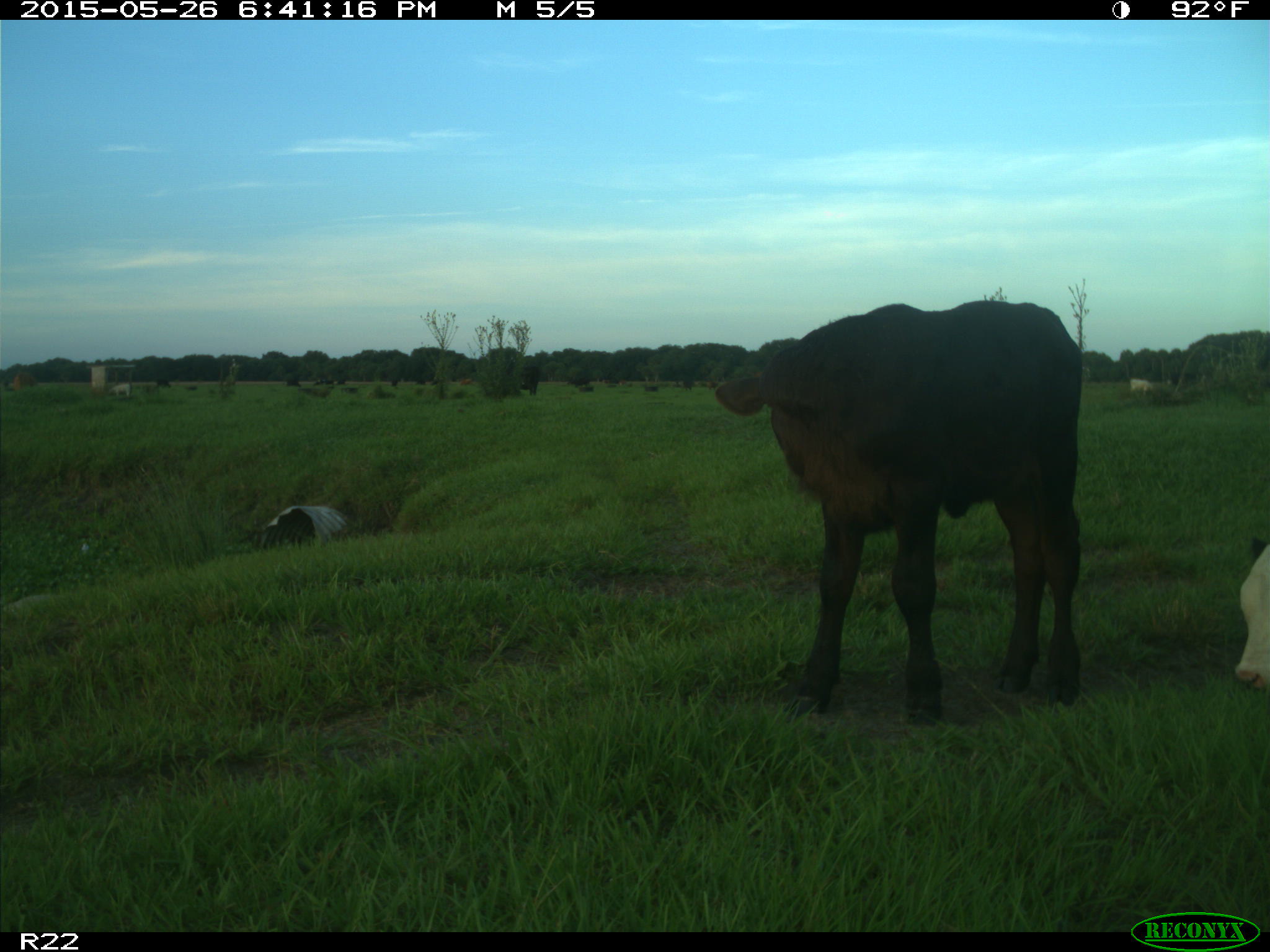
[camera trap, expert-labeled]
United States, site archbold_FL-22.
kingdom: Animalia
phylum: Chordata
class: Mammalia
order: Artiodactyla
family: Bovidae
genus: Bos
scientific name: Bos taurus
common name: domestic cow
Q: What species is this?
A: Bos taurus (domestic cow).